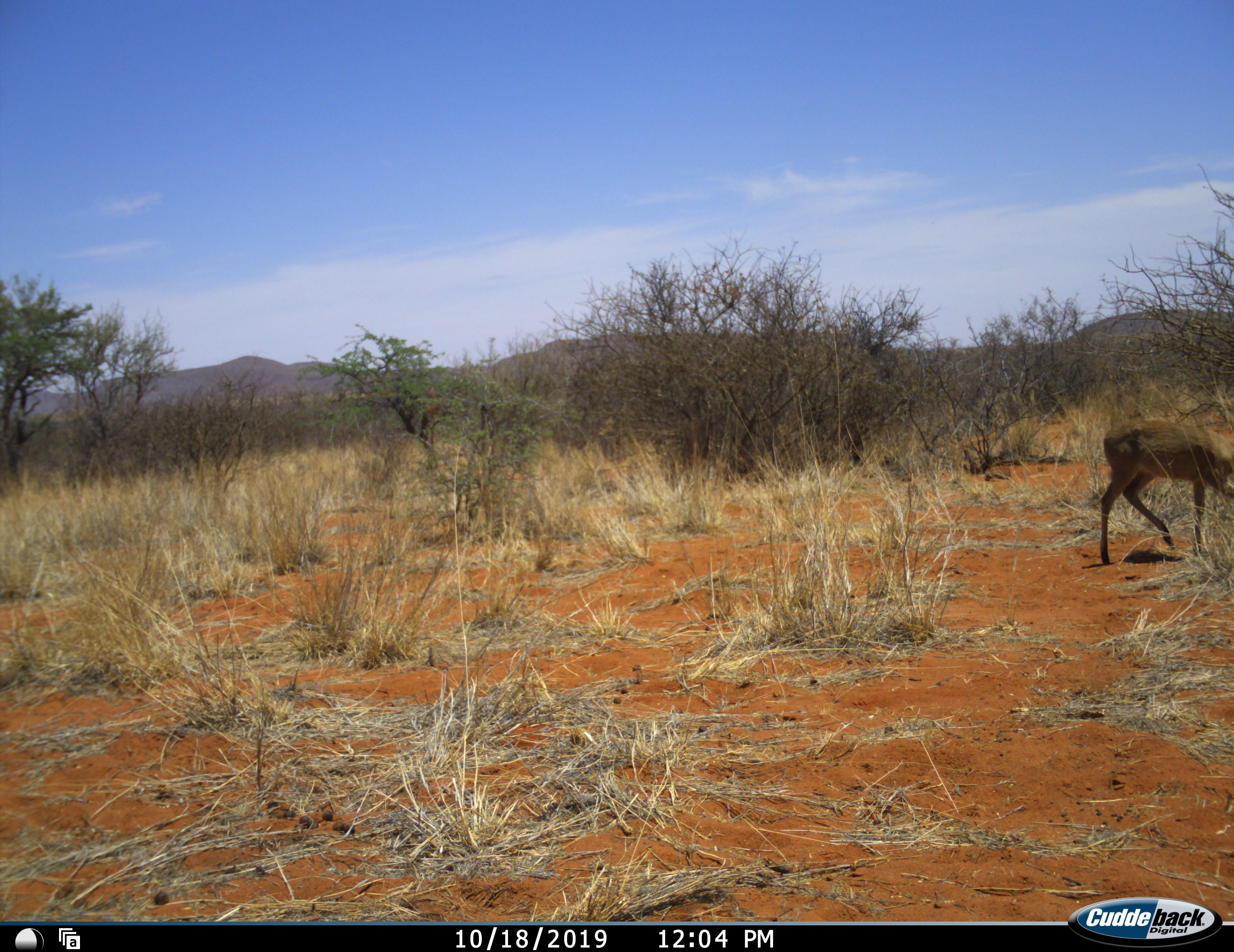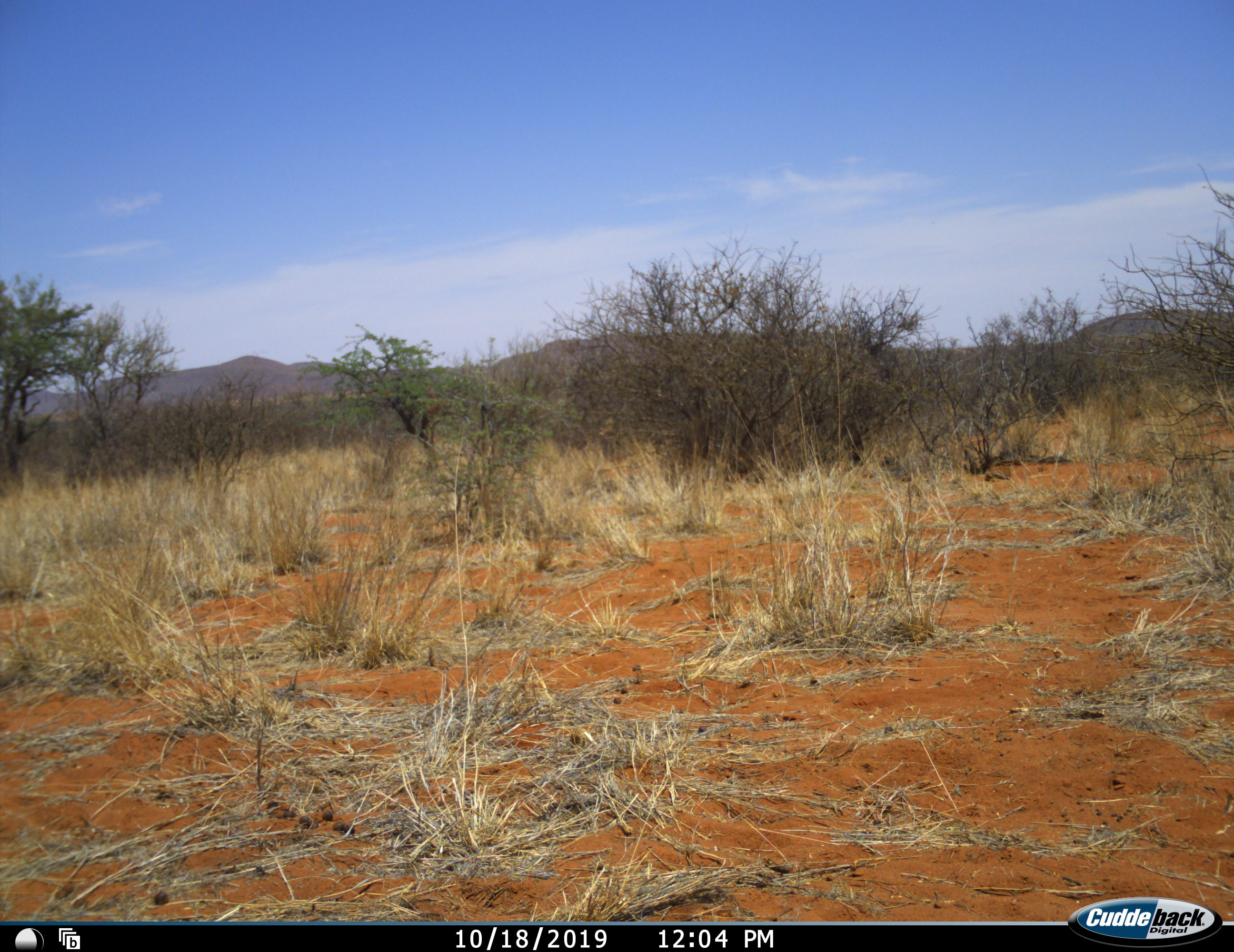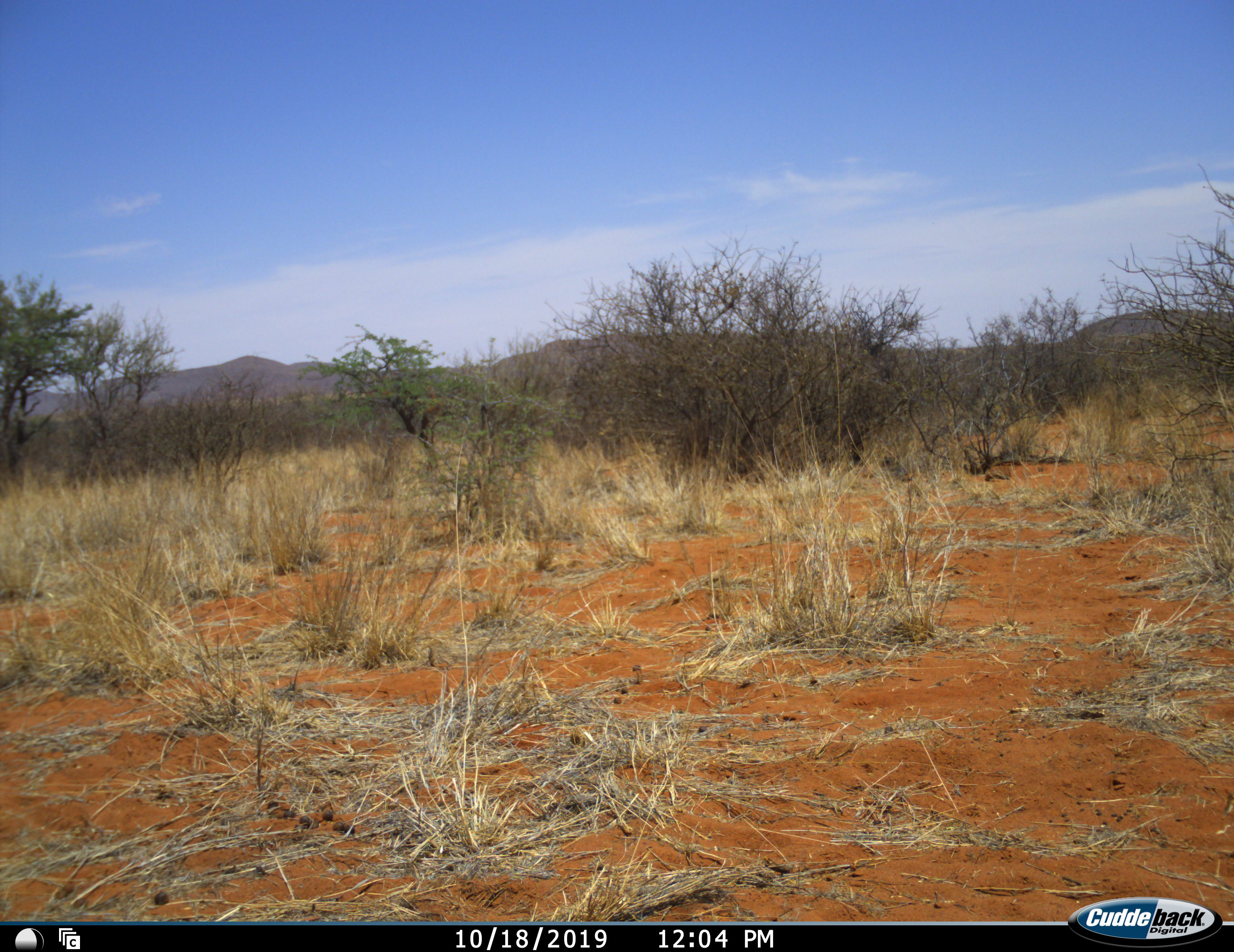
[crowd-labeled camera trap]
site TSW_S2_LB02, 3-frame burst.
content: unidentified animal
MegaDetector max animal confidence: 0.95